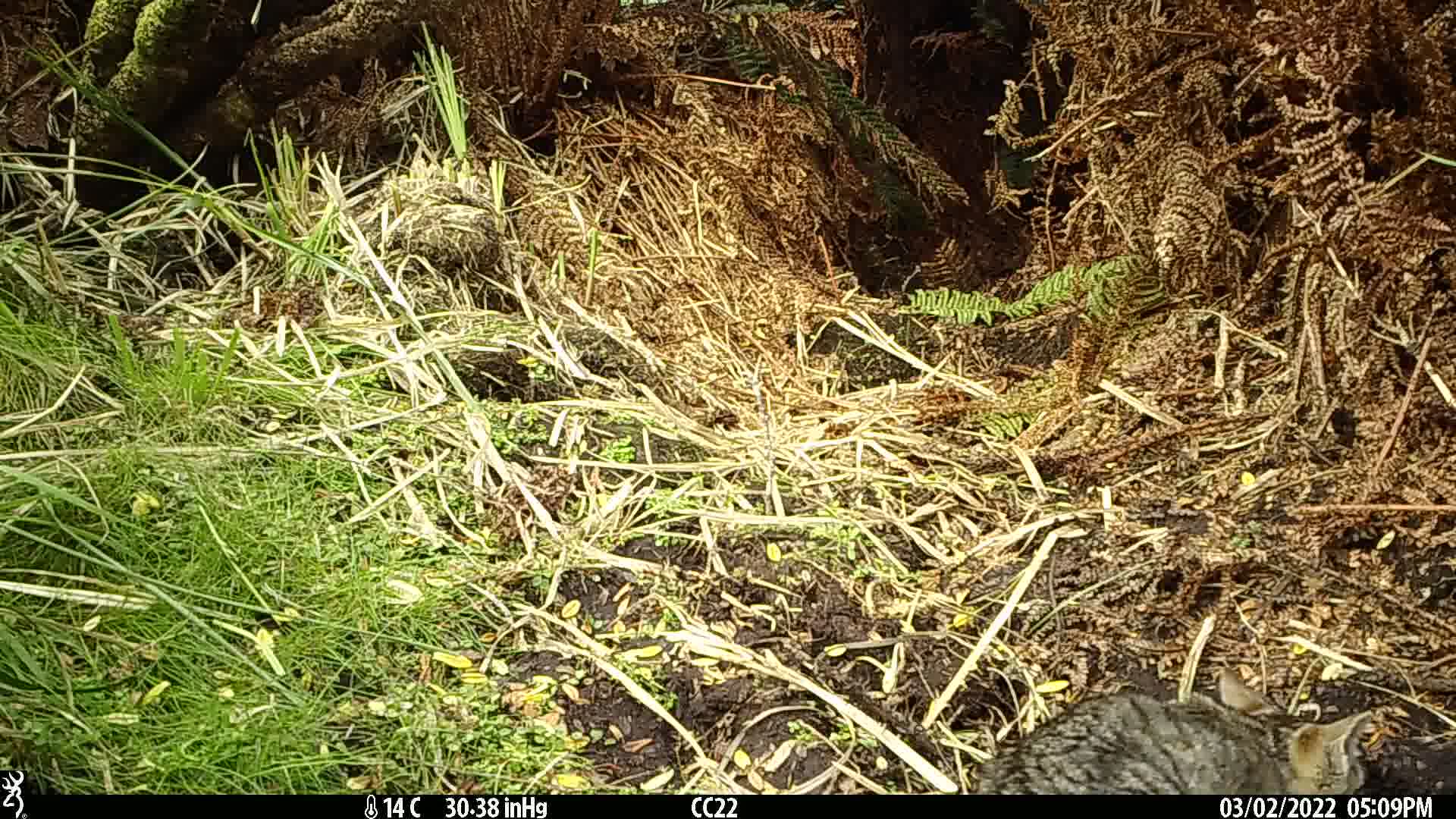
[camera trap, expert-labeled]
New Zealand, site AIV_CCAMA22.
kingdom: Animalia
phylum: Chordata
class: Mammalia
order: Carnivora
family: Felidae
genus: Felis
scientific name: Felis catus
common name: domestic cat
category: cat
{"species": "cat (domestic cat) (Felis catus)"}